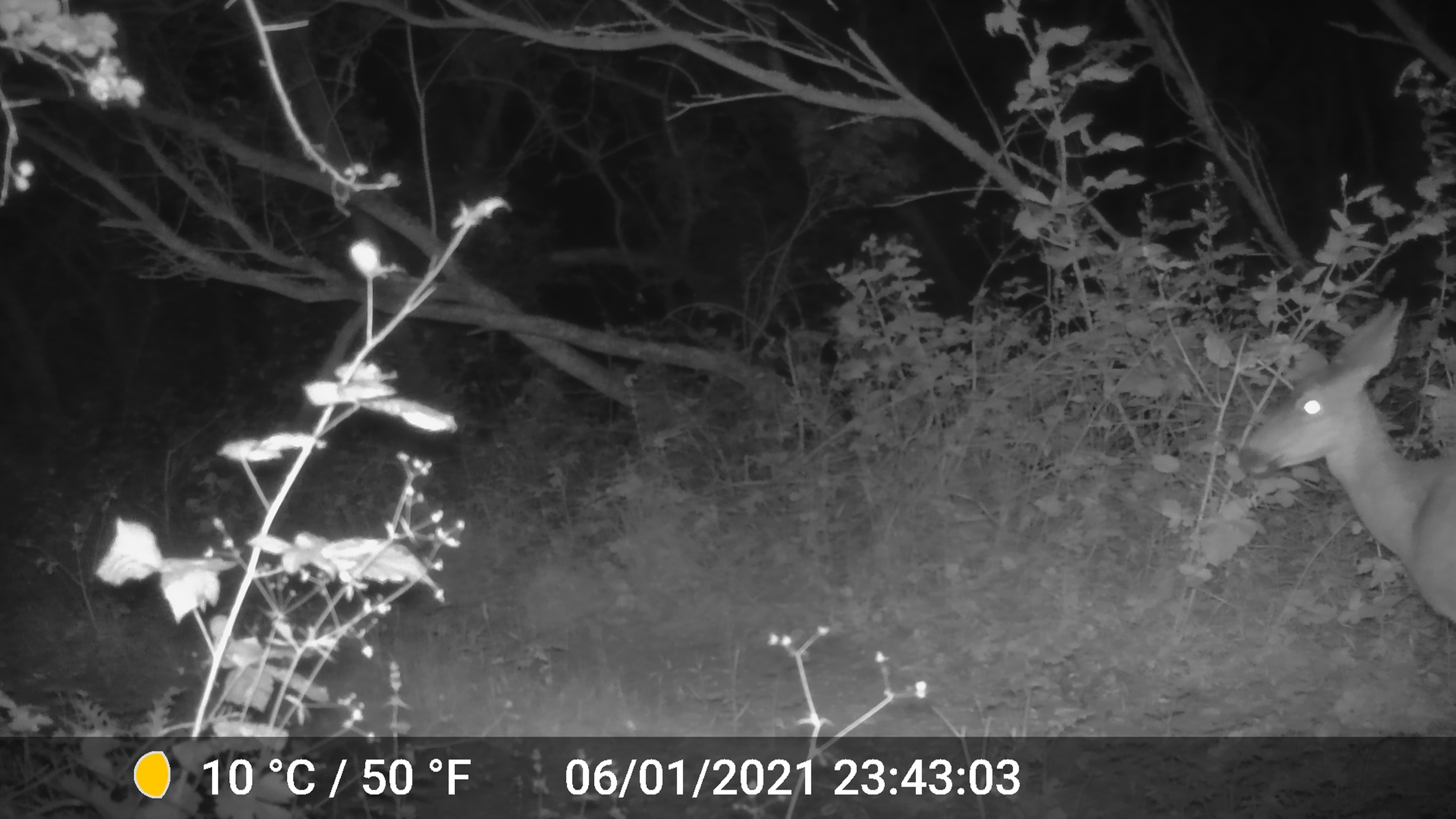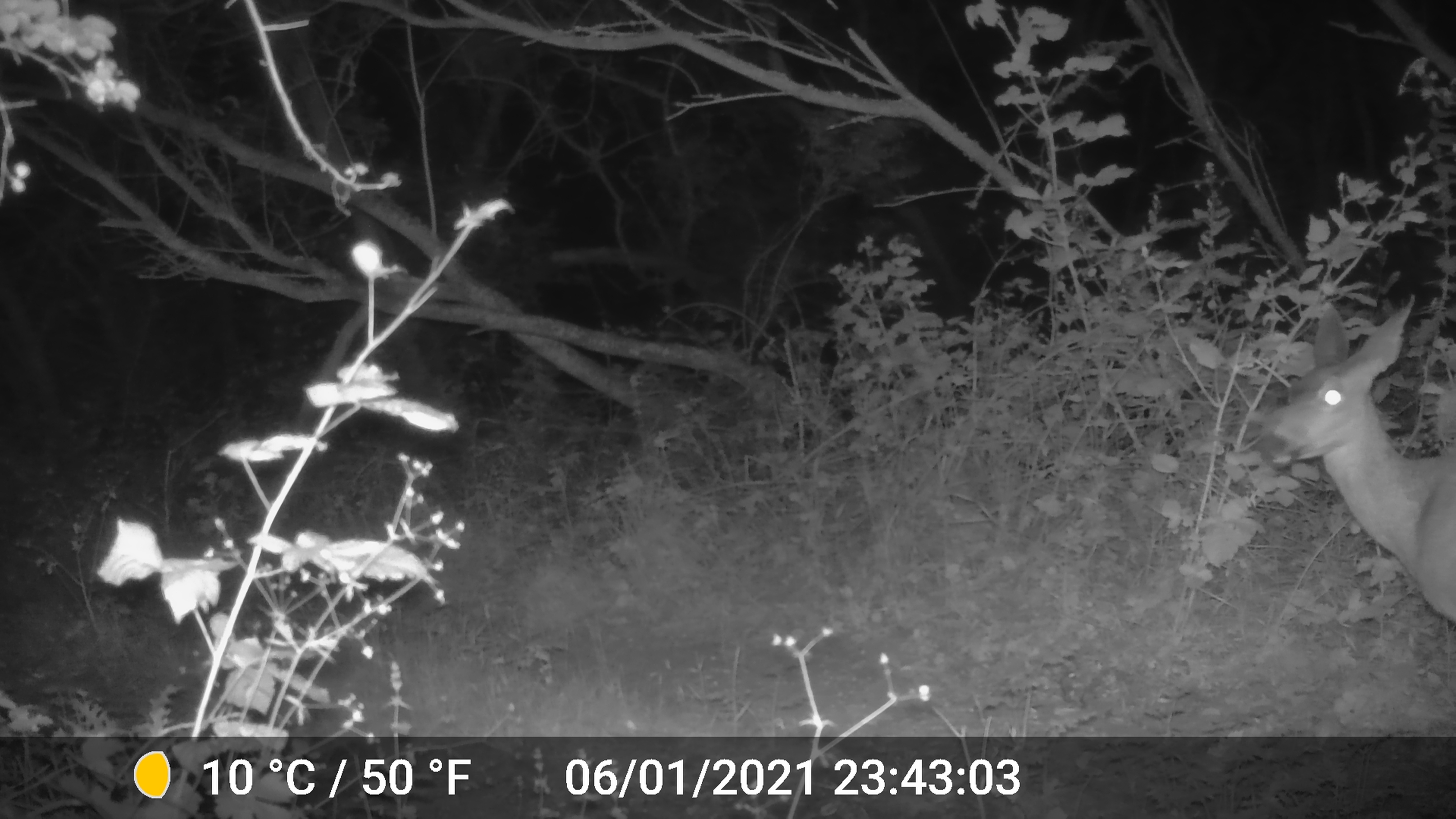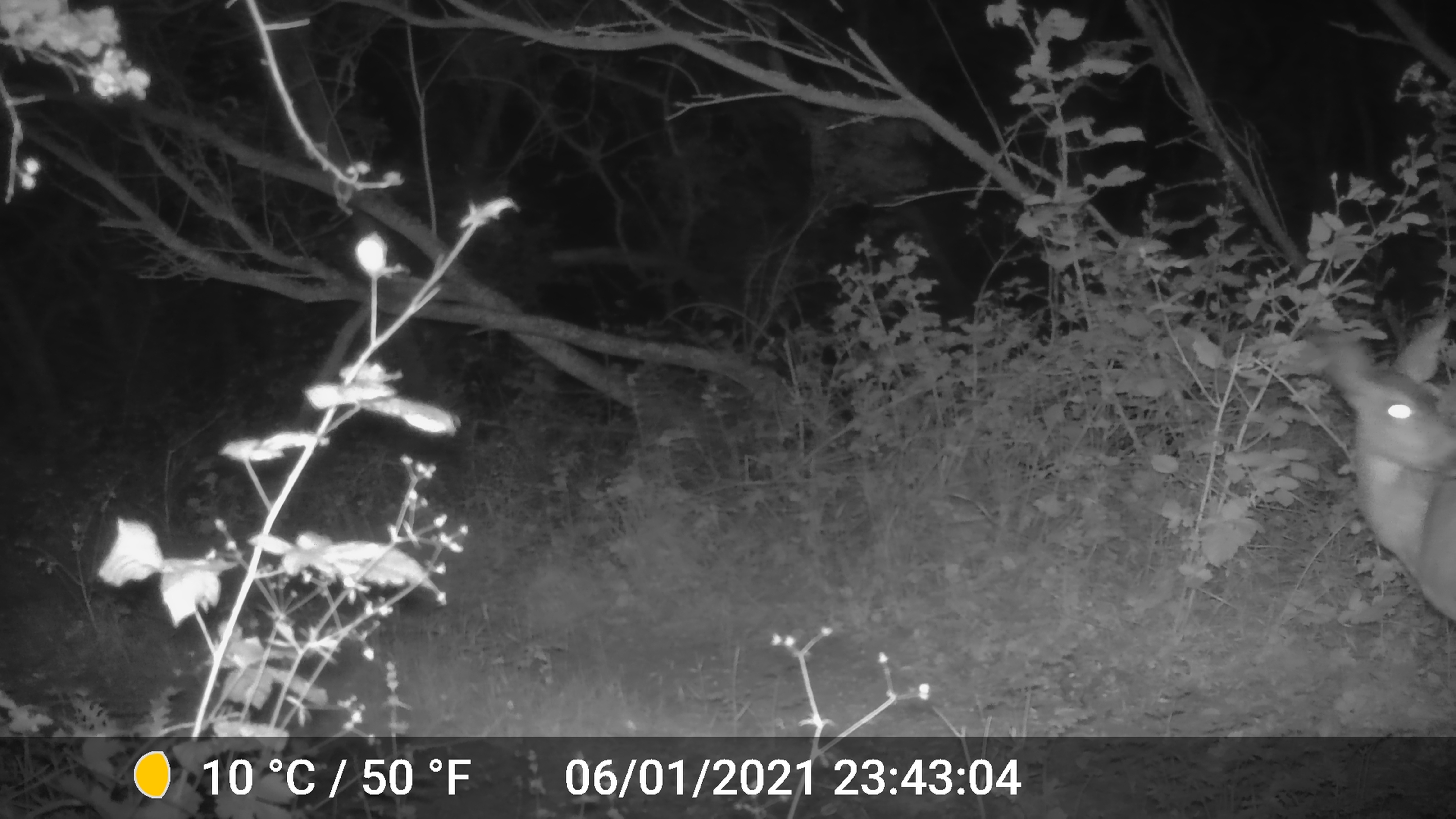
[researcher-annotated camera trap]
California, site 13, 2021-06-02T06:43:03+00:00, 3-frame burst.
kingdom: Animalia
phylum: Chordata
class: Mammalia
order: Artiodactyla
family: Cervidae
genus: Odocoileus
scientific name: Odocoileus hemionus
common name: mule deer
Mule deer (Odocoileus hemionus).